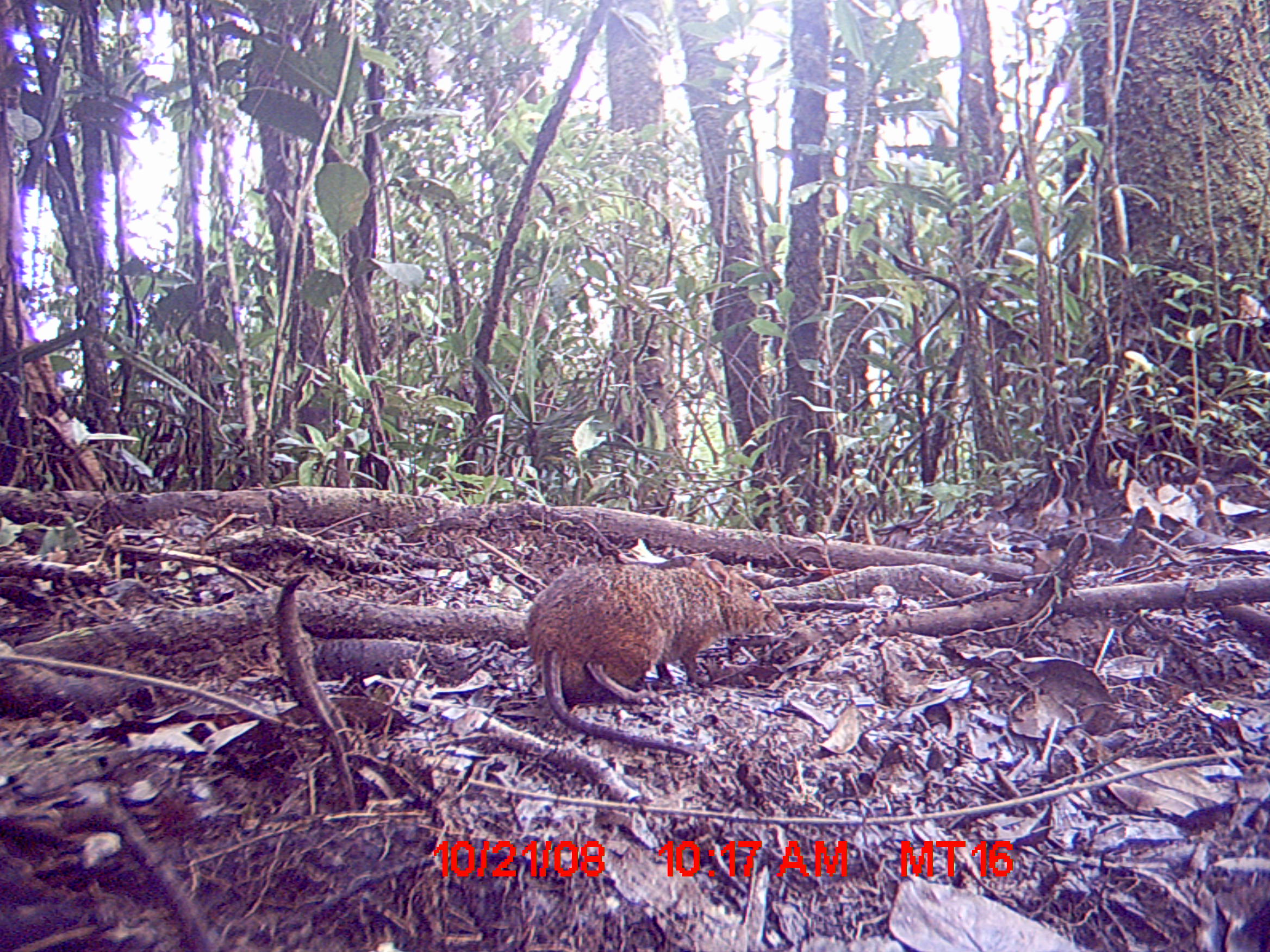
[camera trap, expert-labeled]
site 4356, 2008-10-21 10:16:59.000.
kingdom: Animalia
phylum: Chordata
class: Mammalia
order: Rodentia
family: Nesomyidae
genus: Nesomys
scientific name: Nesomys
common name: nesomys rodents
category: nesomys sp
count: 1